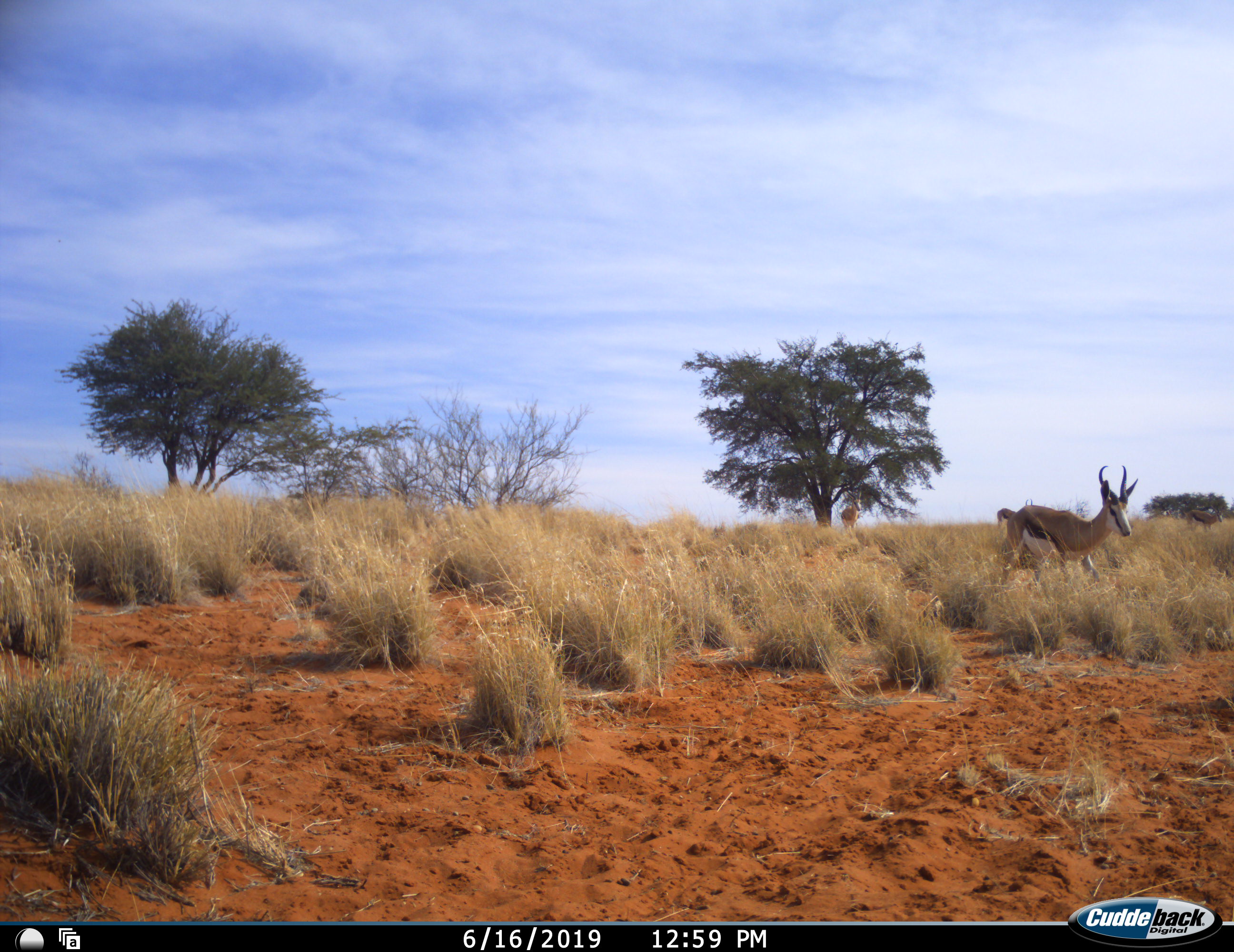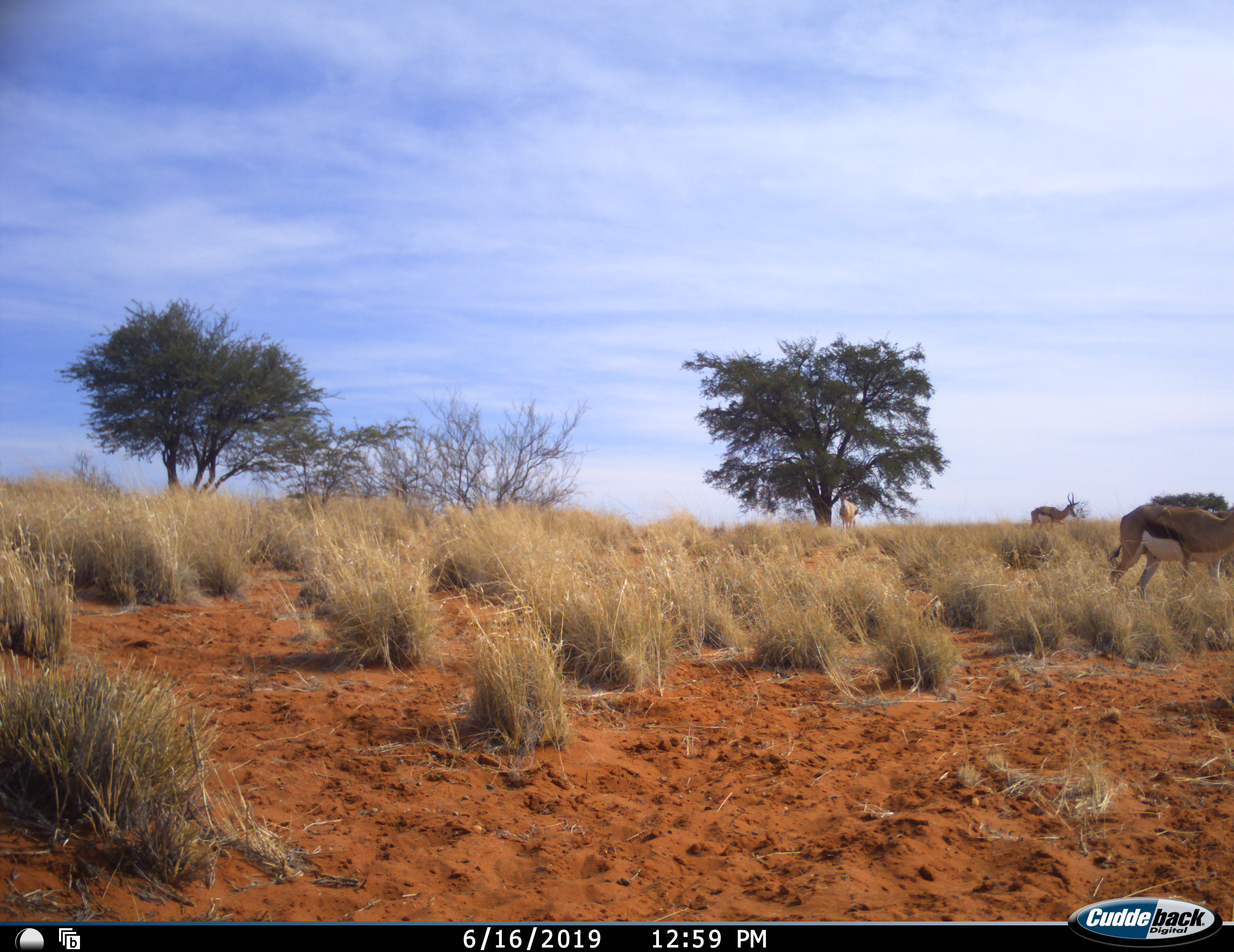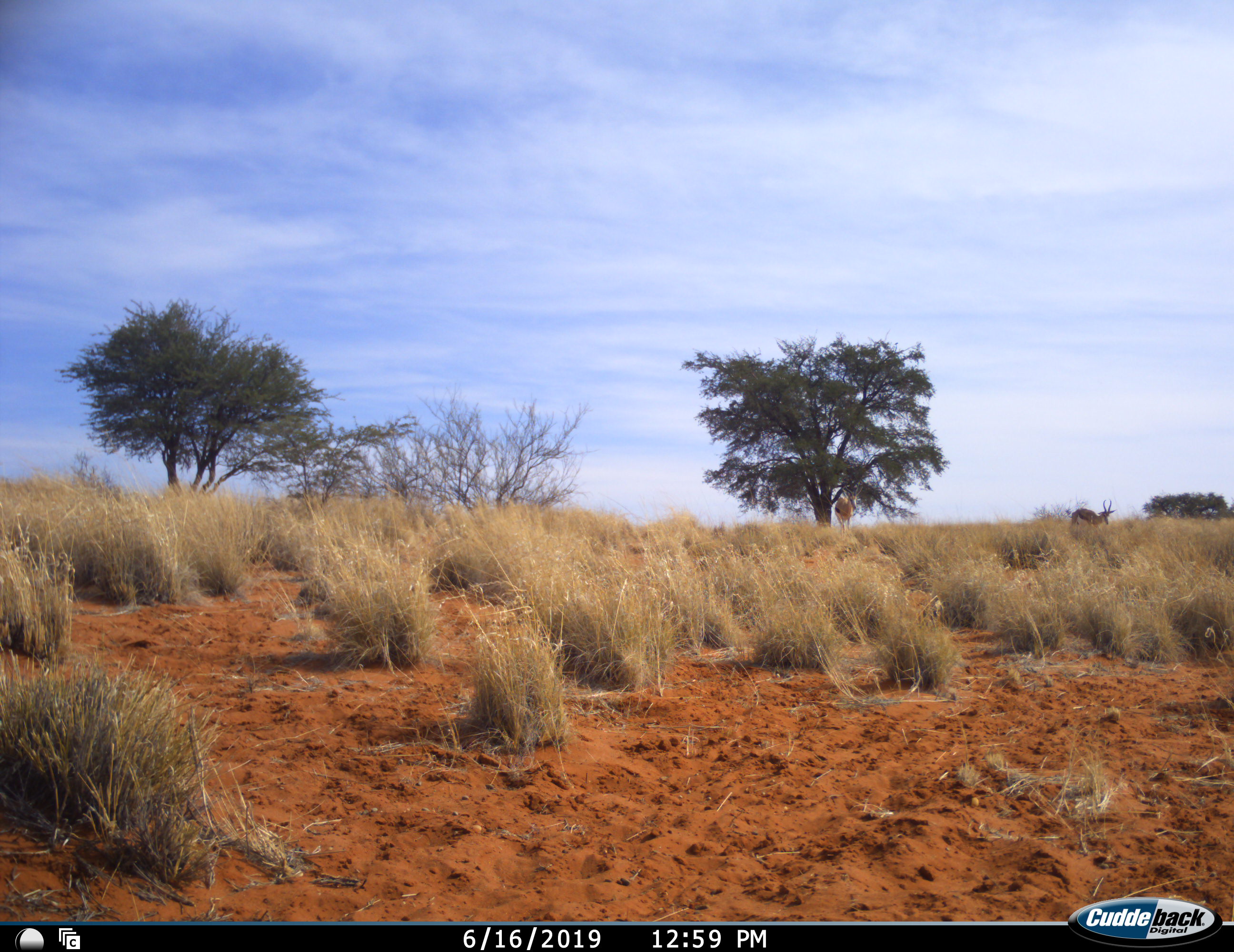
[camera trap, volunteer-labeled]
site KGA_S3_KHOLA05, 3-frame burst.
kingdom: Animalia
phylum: Chordata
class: Mammalia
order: Artiodactyla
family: Bovidae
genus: Antidorcas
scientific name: Antidorcas marsupialis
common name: springbok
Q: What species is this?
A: Springbok (Antidorcas marsupialis).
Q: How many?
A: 3.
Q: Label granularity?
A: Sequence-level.